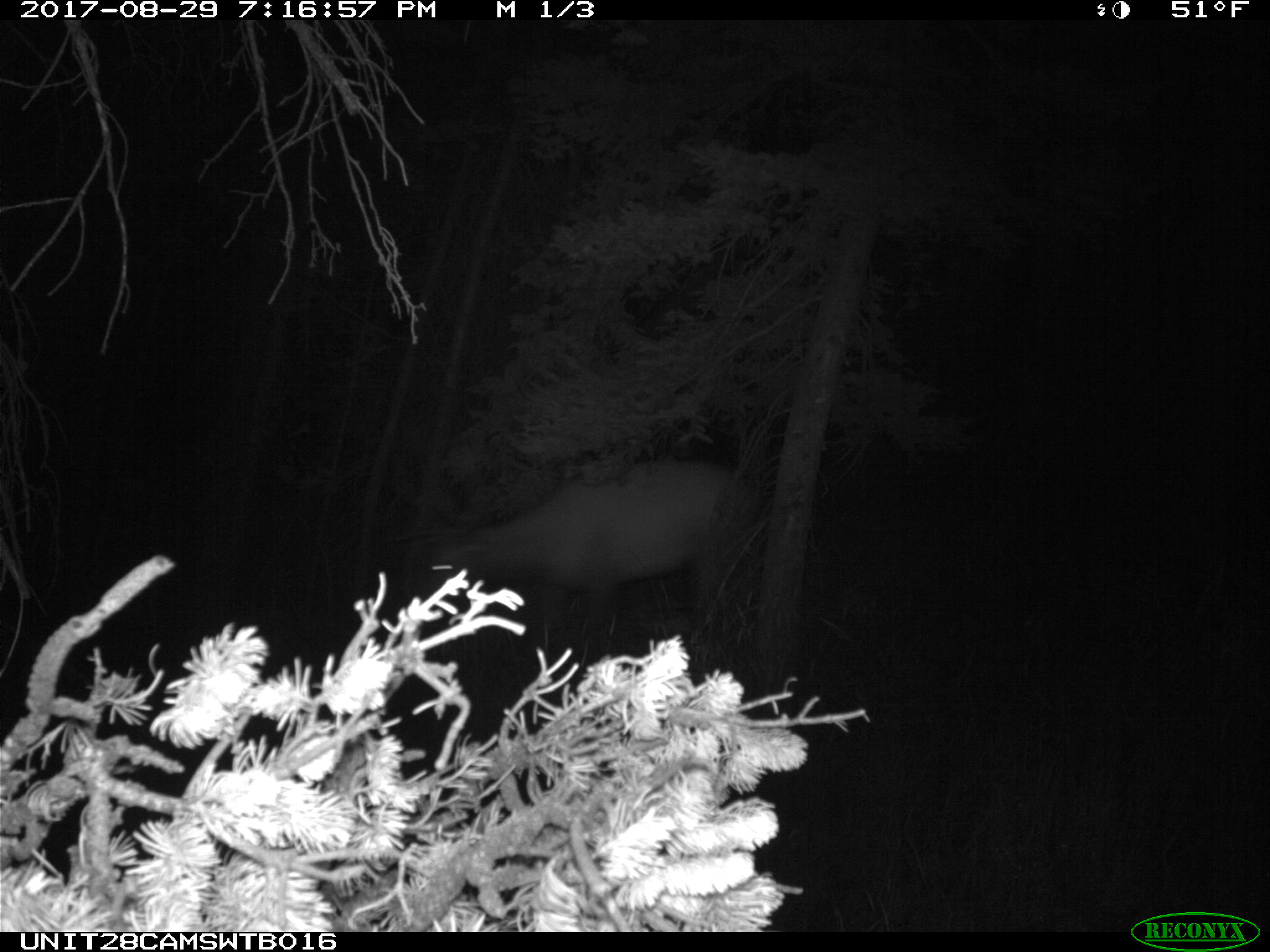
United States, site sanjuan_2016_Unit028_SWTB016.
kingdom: Animalia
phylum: Chordata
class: Mammalia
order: Artiodactyla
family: Cervidae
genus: Cervus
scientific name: Cervus elaphus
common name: red deer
Cervus elaphus (red deer).